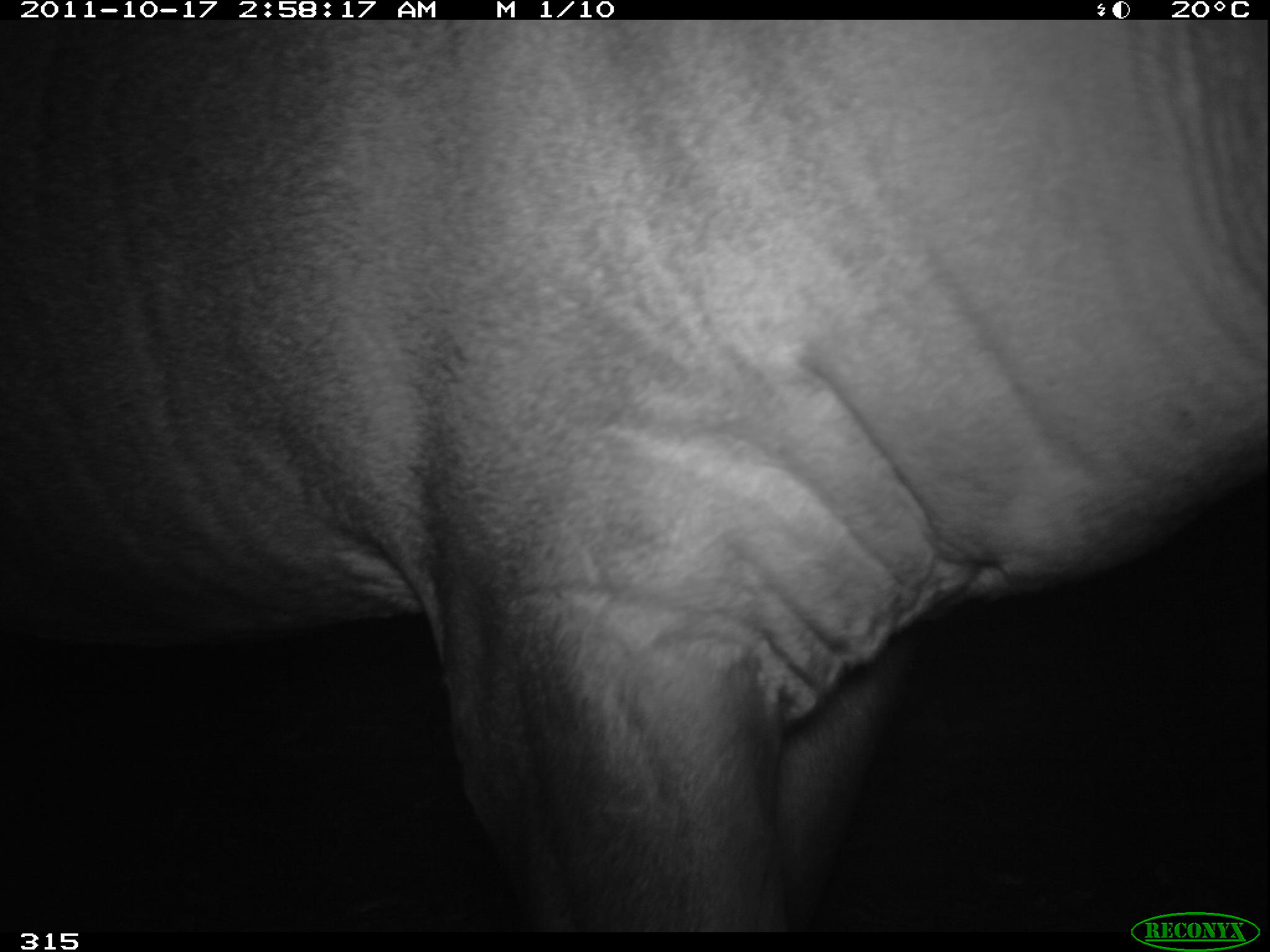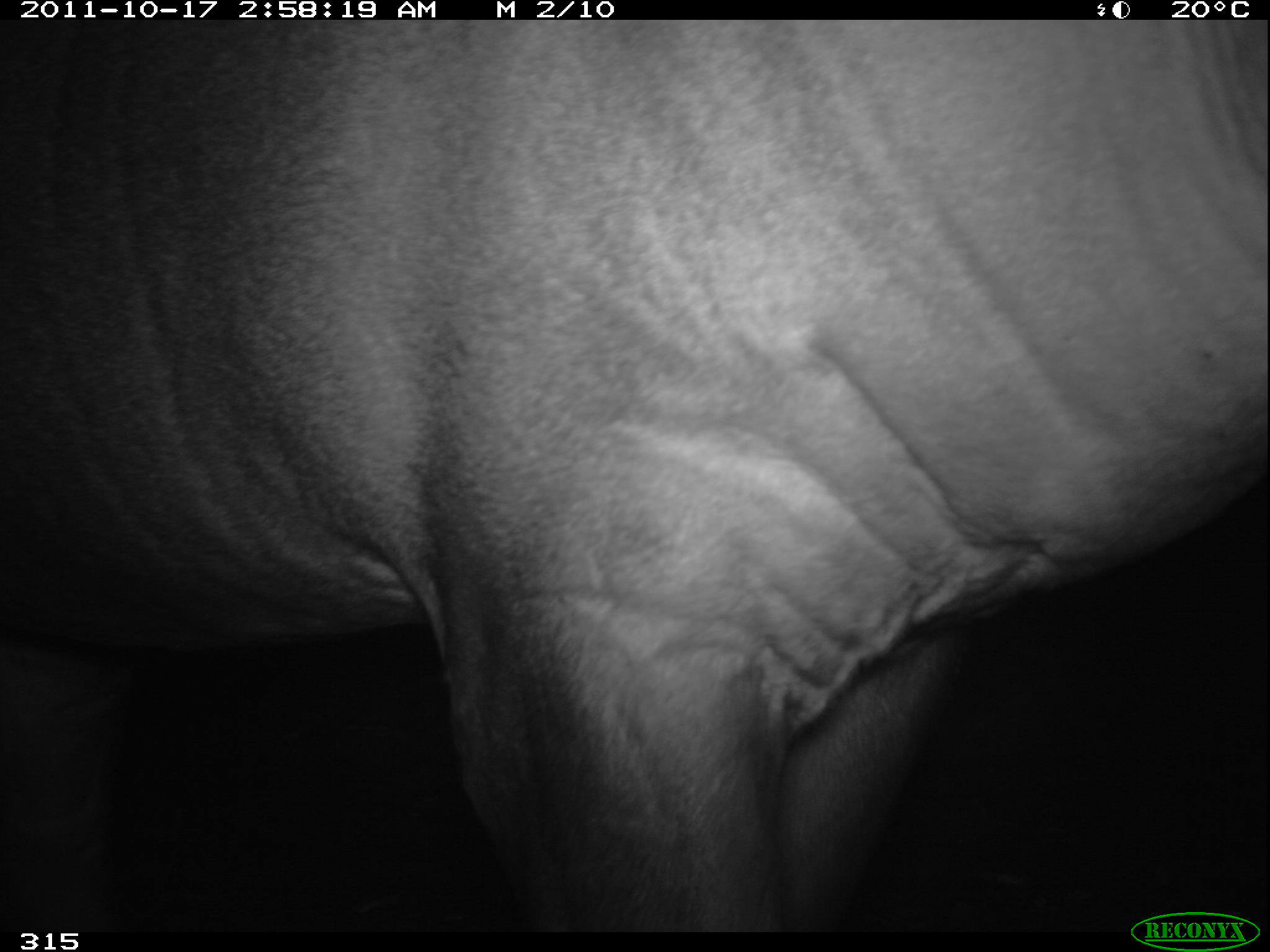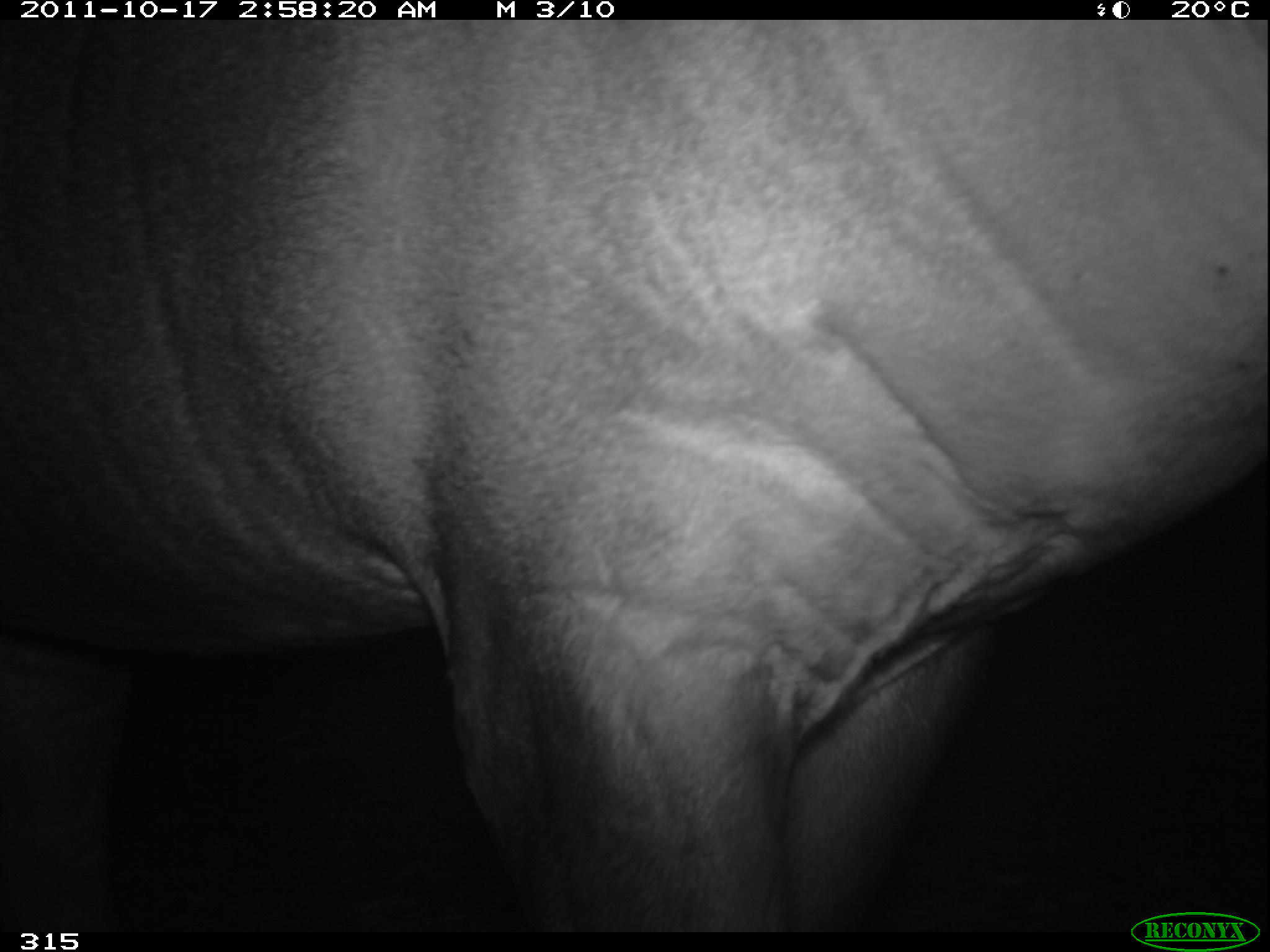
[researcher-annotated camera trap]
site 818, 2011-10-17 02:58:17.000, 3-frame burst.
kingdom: Animalia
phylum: Chordata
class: Mammalia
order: Perissodactyla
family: Tapiridae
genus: Tapirus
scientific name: Tapirus terrestris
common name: south american tapir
Tapirus terrestris (south american tapir).